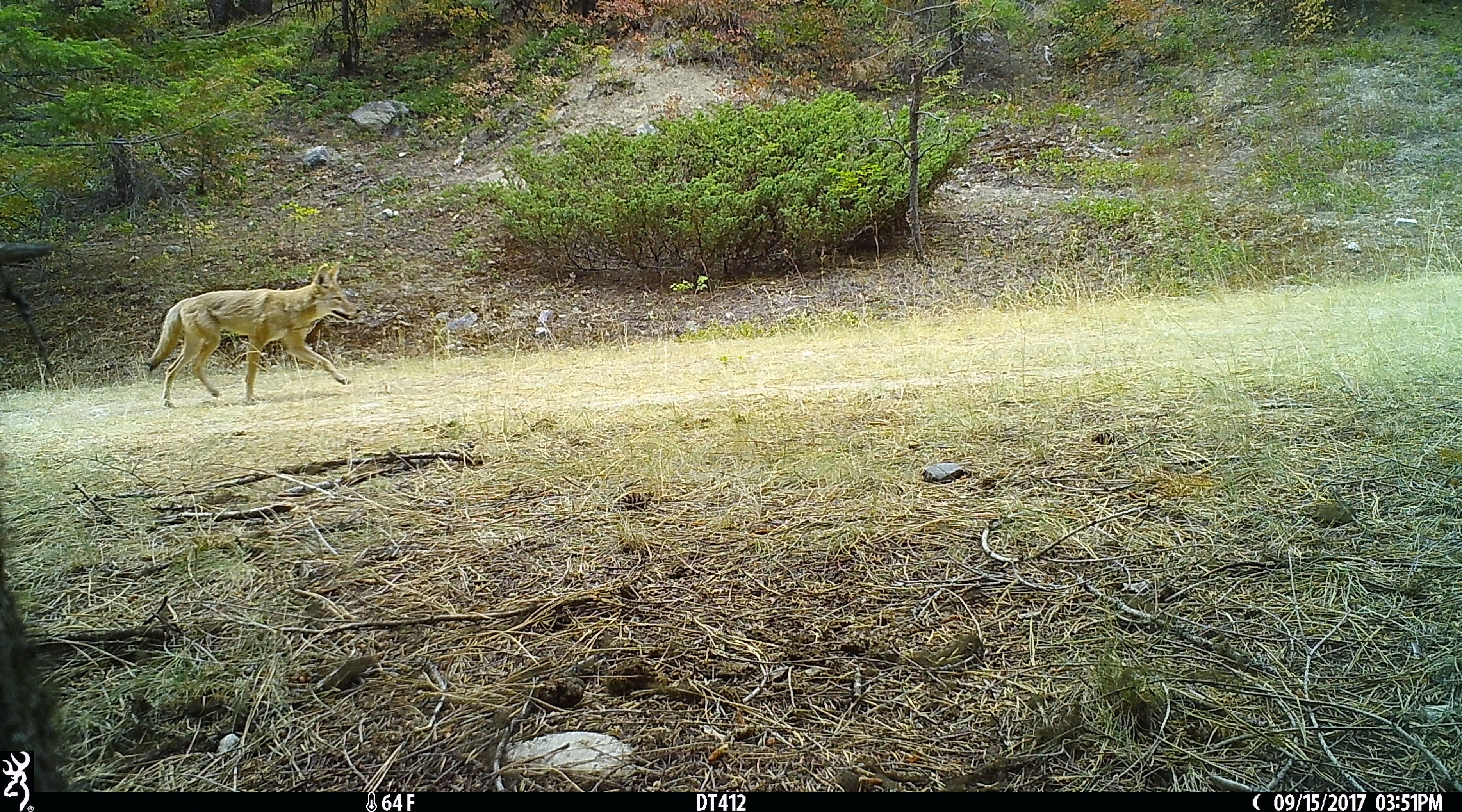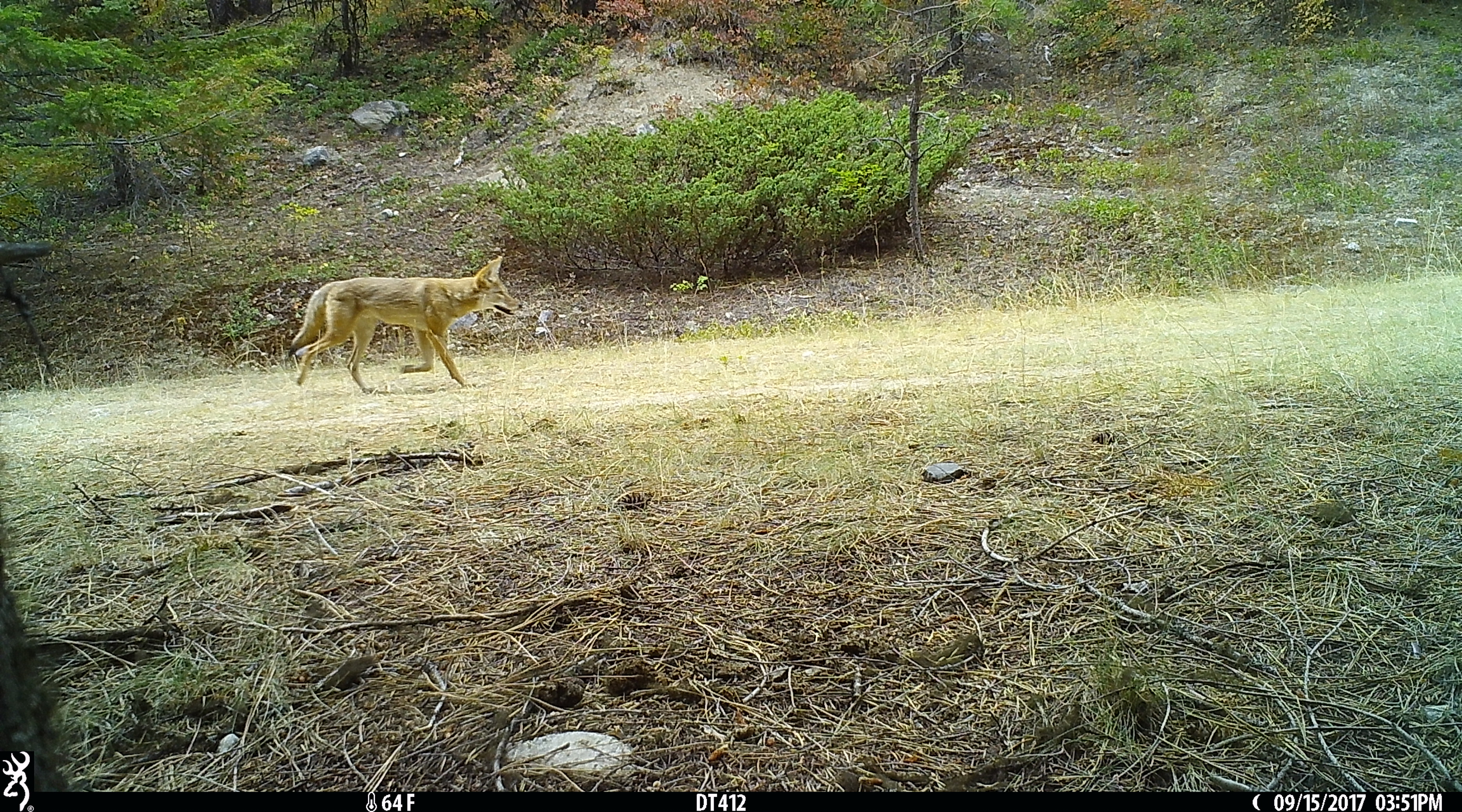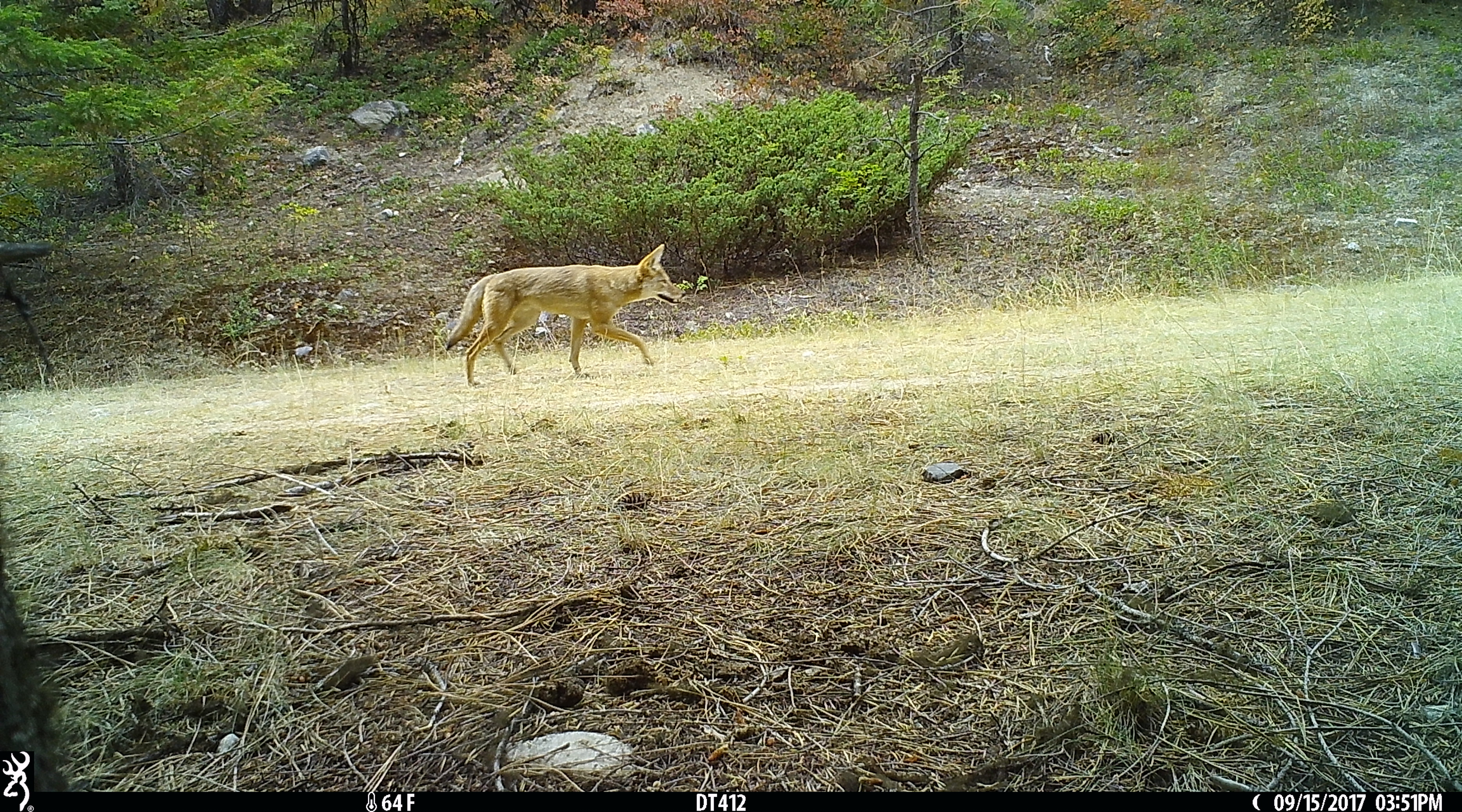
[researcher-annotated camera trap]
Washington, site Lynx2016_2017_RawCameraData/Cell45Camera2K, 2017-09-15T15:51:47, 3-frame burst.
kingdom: Animalia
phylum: Chordata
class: Mammalia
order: Carnivora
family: Canidae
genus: Canis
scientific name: Canis latrans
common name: coyote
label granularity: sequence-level